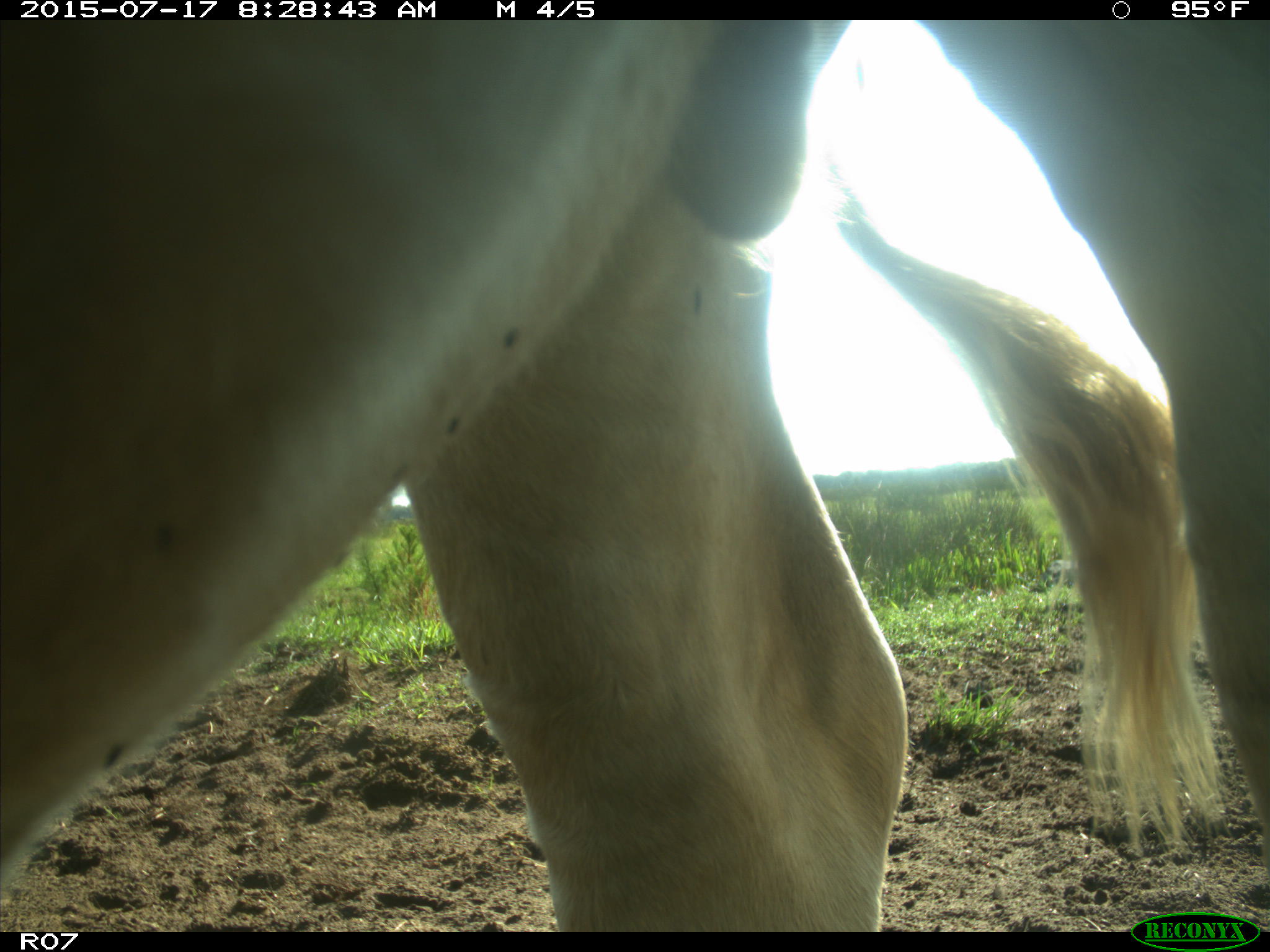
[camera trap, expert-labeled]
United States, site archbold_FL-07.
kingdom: Animalia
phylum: Chordata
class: Mammalia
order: Artiodactyla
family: Bovidae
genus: Bos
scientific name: Bos taurus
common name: domestic cow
Bos taurus (domestic cow).